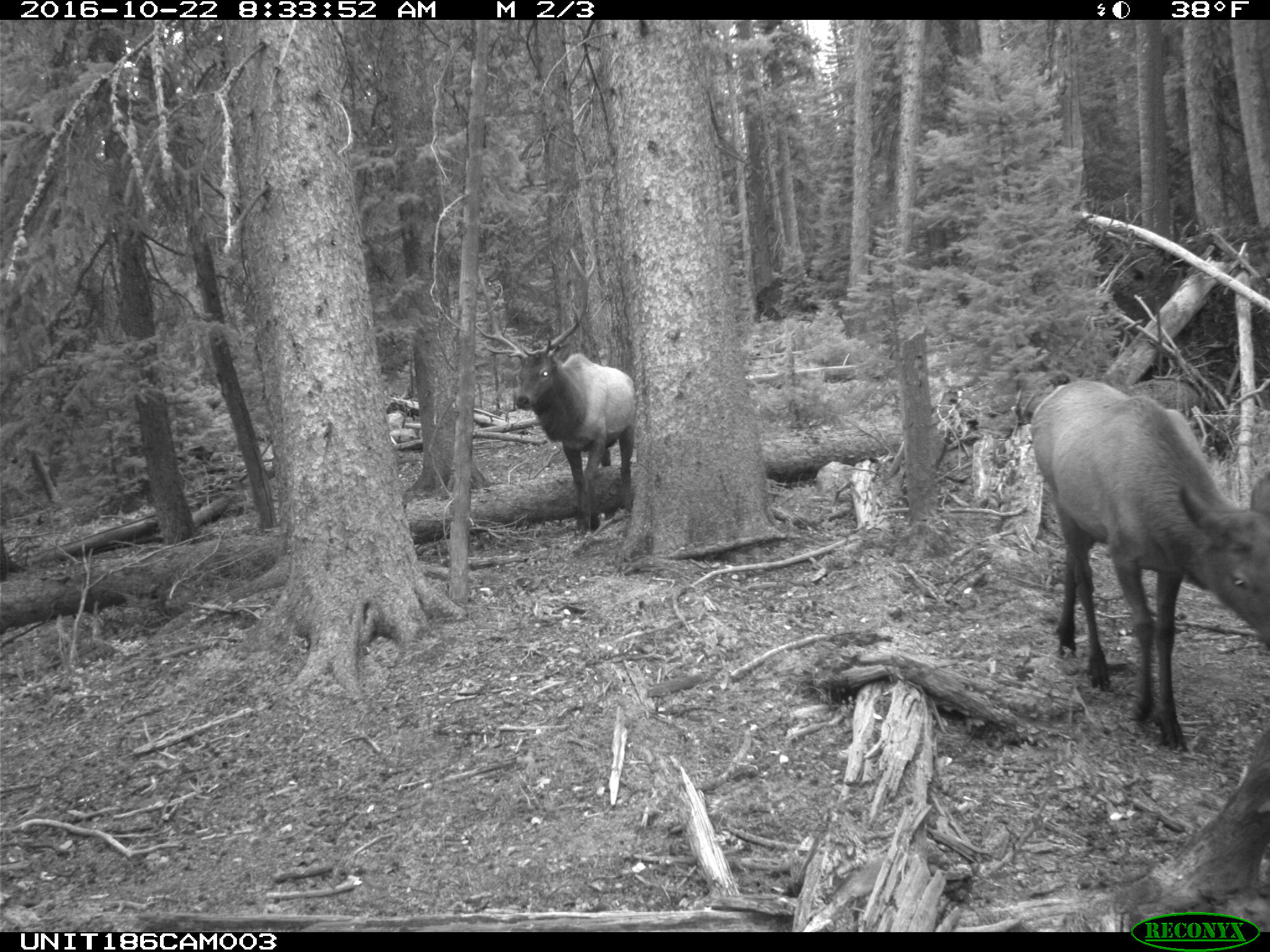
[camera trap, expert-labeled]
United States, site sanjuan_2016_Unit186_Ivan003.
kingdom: Animalia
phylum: Chordata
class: Mammalia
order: Artiodactyla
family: Cervidae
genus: Cervus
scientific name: Cervus elaphus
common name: red deer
Cervus elaphus (red deer).